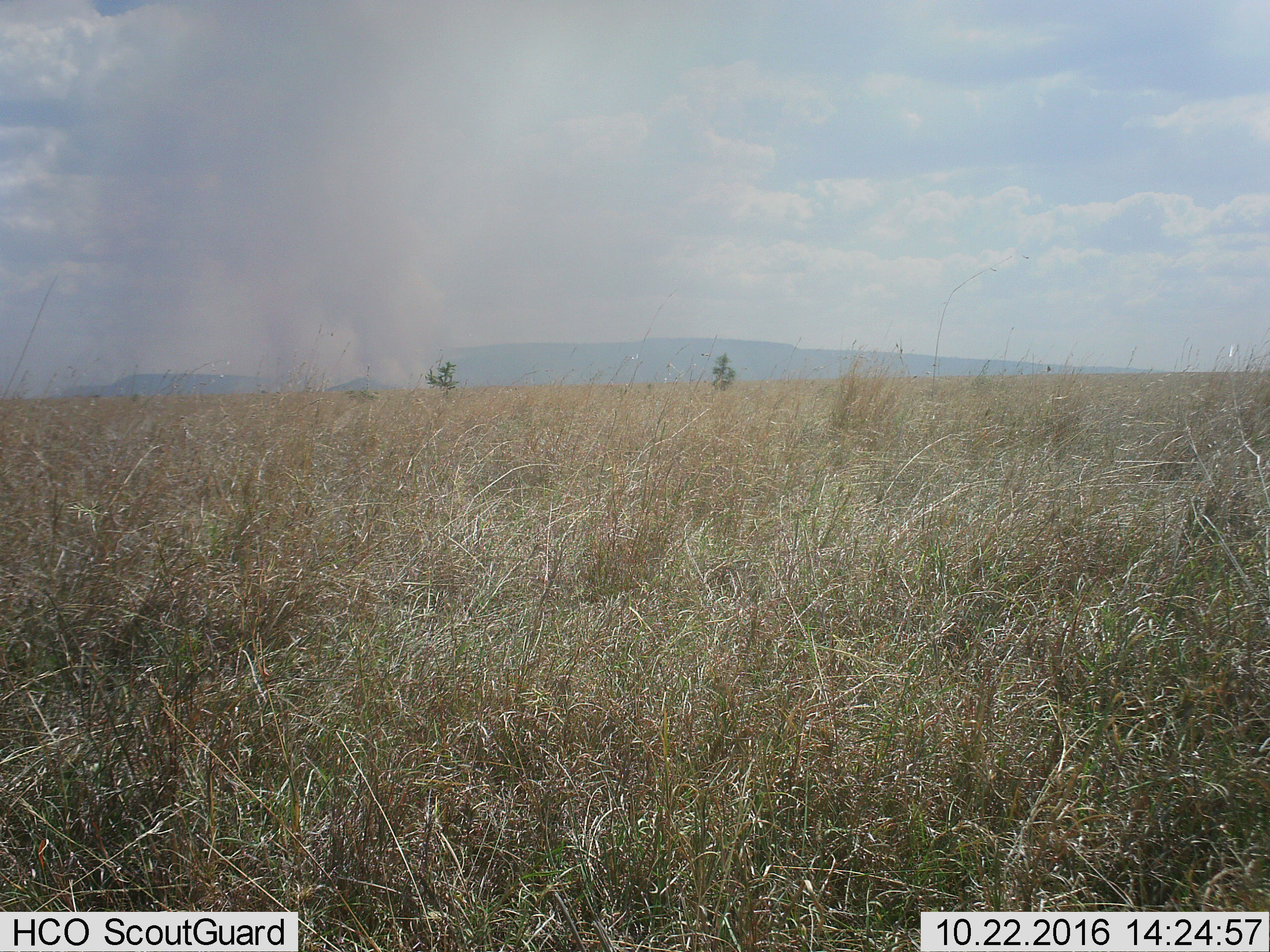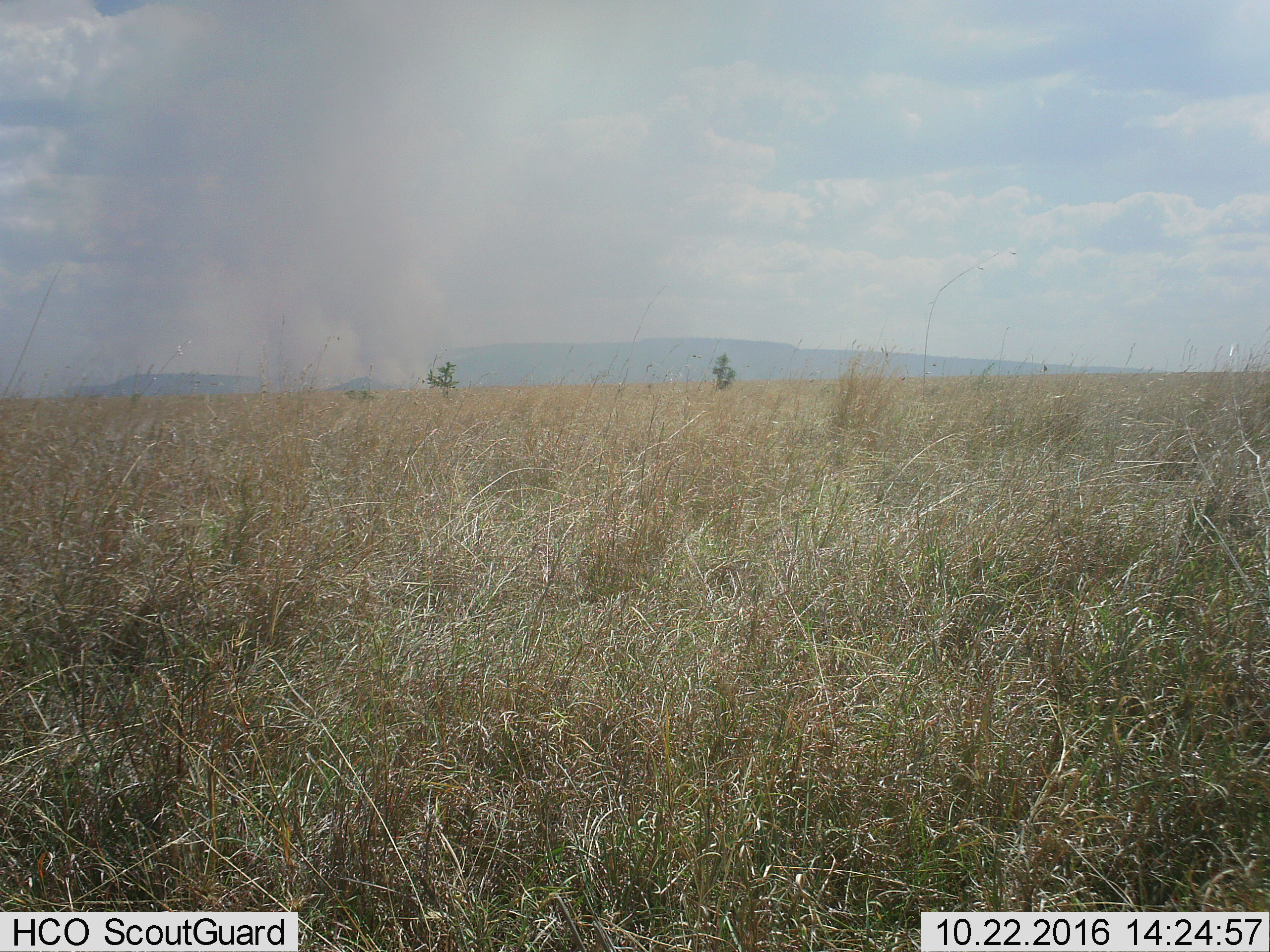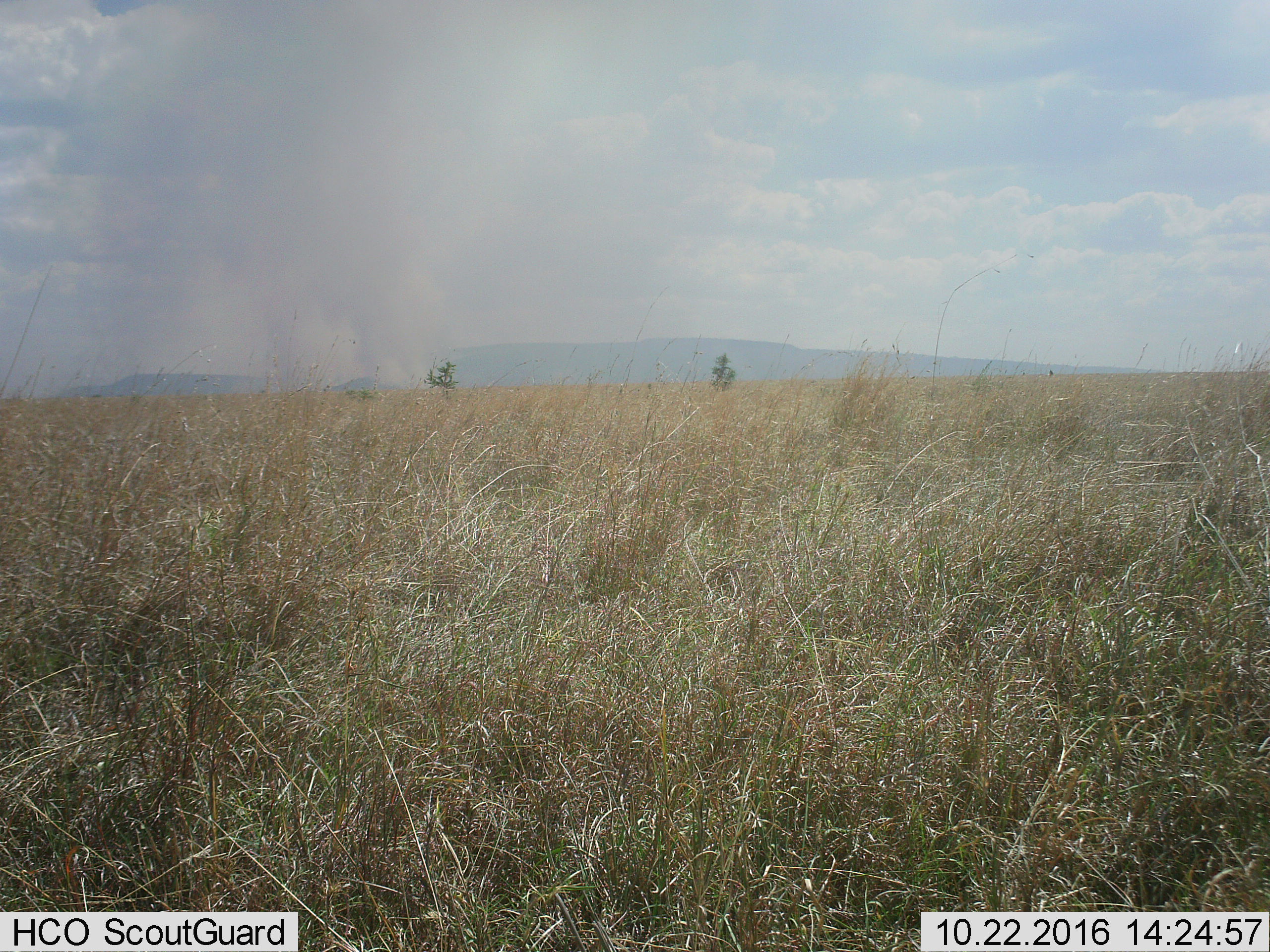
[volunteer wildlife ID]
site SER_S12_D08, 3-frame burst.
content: unidentified animal